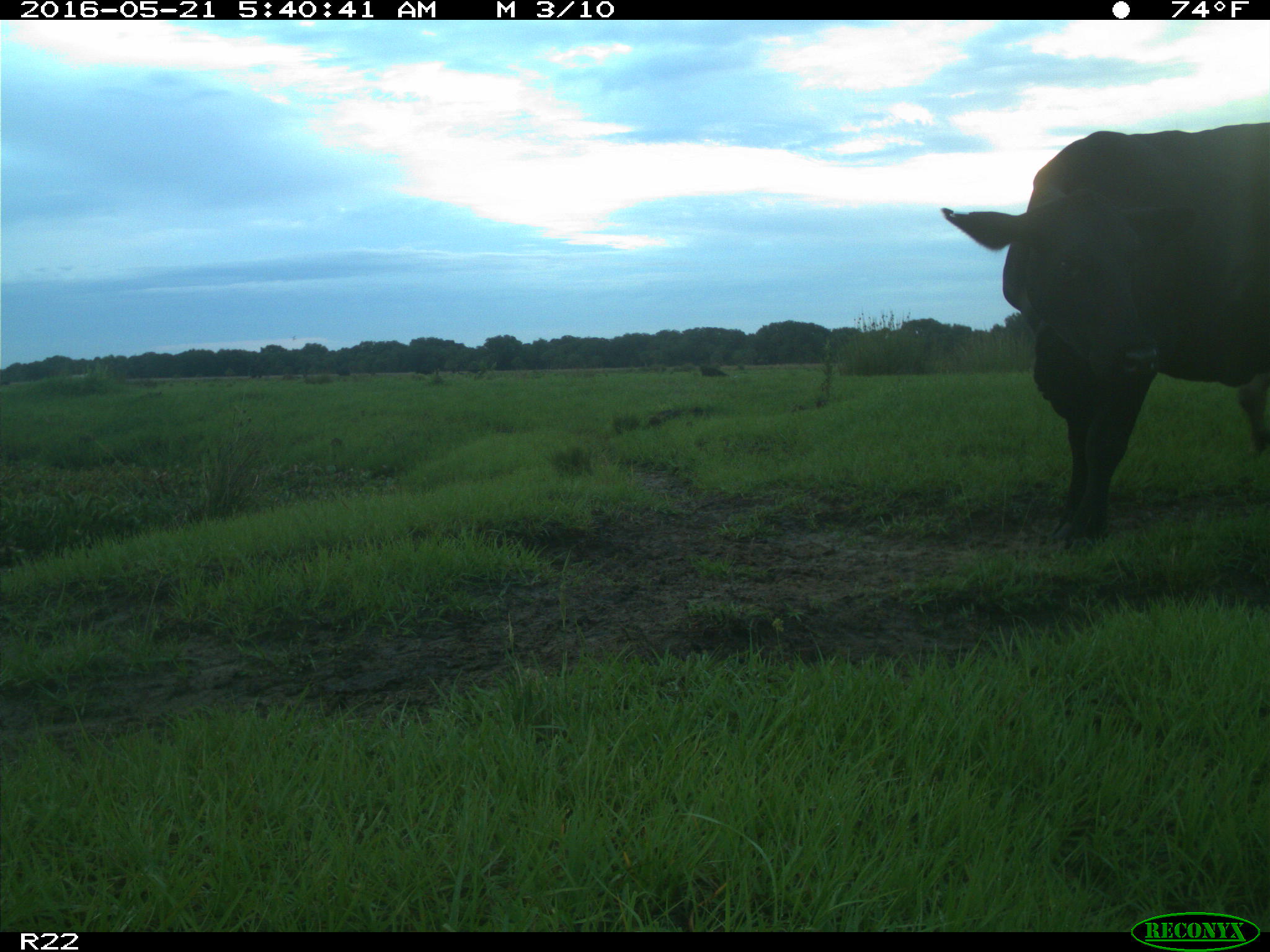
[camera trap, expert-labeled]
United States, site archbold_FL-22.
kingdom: Animalia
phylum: Chordata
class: Mammalia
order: Artiodactyla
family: Bovidae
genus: Bos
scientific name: Bos taurus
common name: domestic cow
Bos taurus (domestic cow).